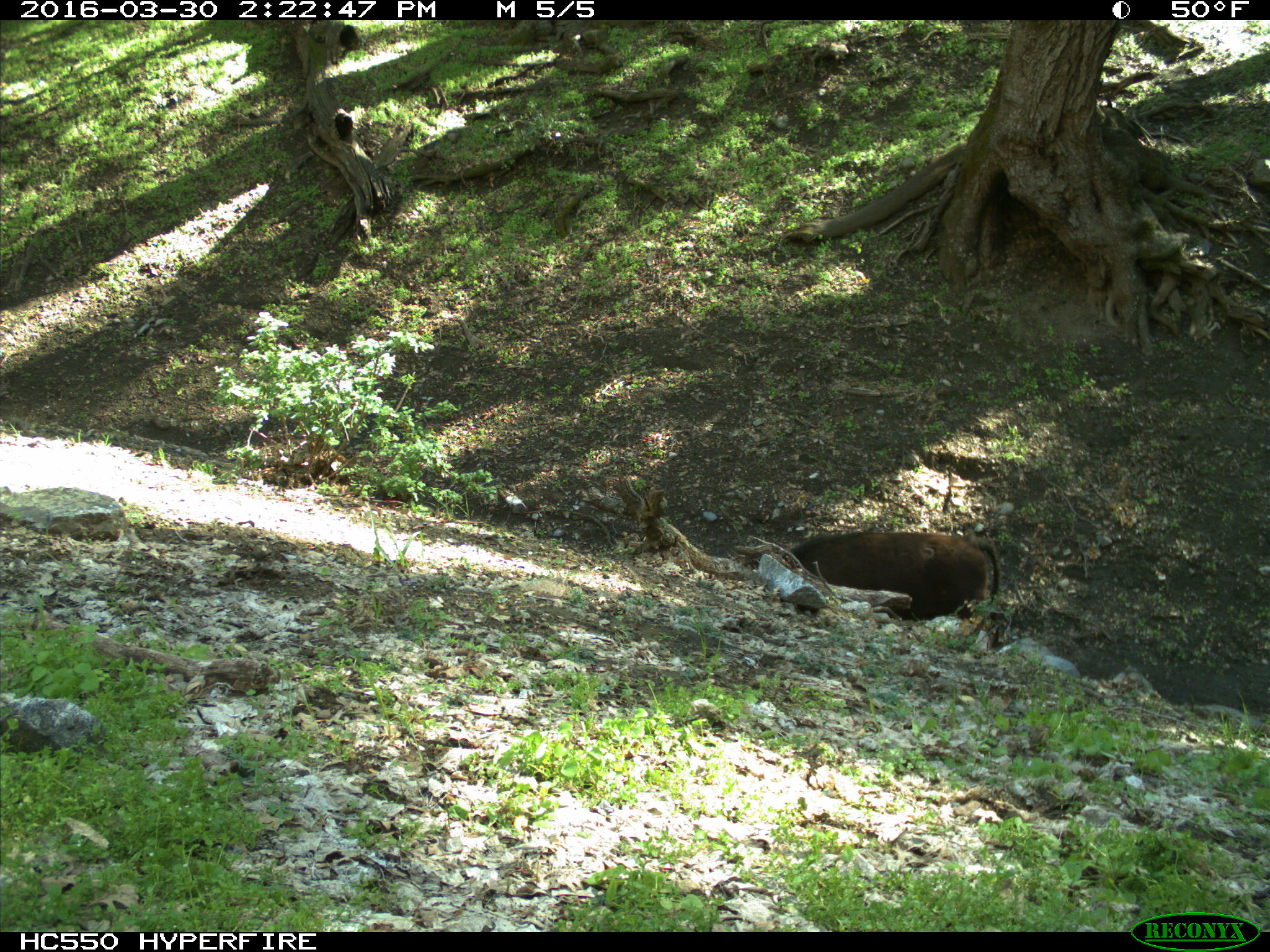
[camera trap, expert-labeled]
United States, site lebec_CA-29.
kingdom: Animalia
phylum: Chordata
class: Mammalia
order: Artiodactyla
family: Bovidae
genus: Bos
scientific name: Bos taurus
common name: domestic cow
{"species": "Bos taurus (domestic cow)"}